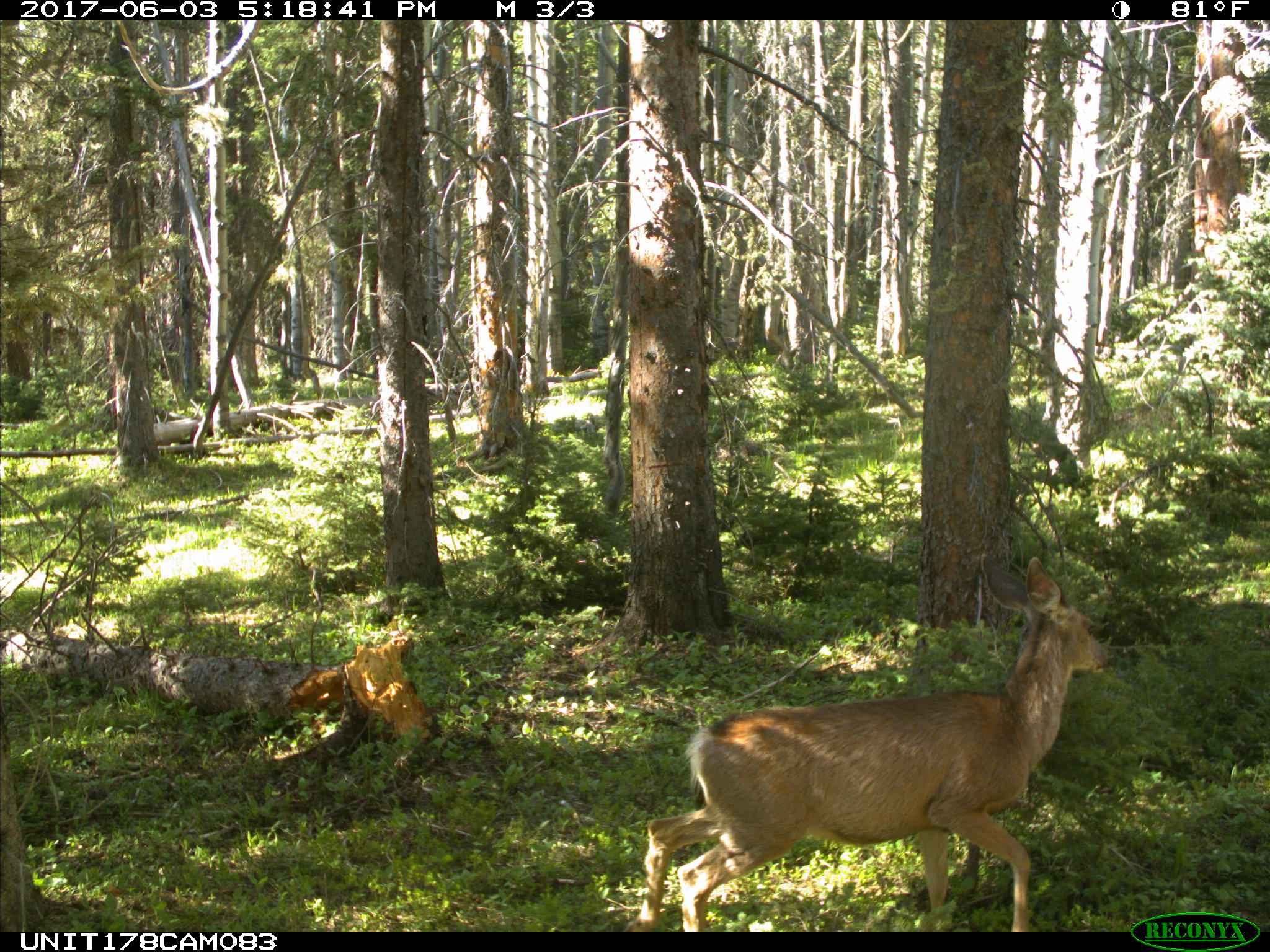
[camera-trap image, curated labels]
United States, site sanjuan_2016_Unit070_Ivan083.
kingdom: Animalia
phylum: Chordata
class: Mammalia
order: Artiodactyla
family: Cervidae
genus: Odocoileus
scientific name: Odocoileus hemionus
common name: mule deer